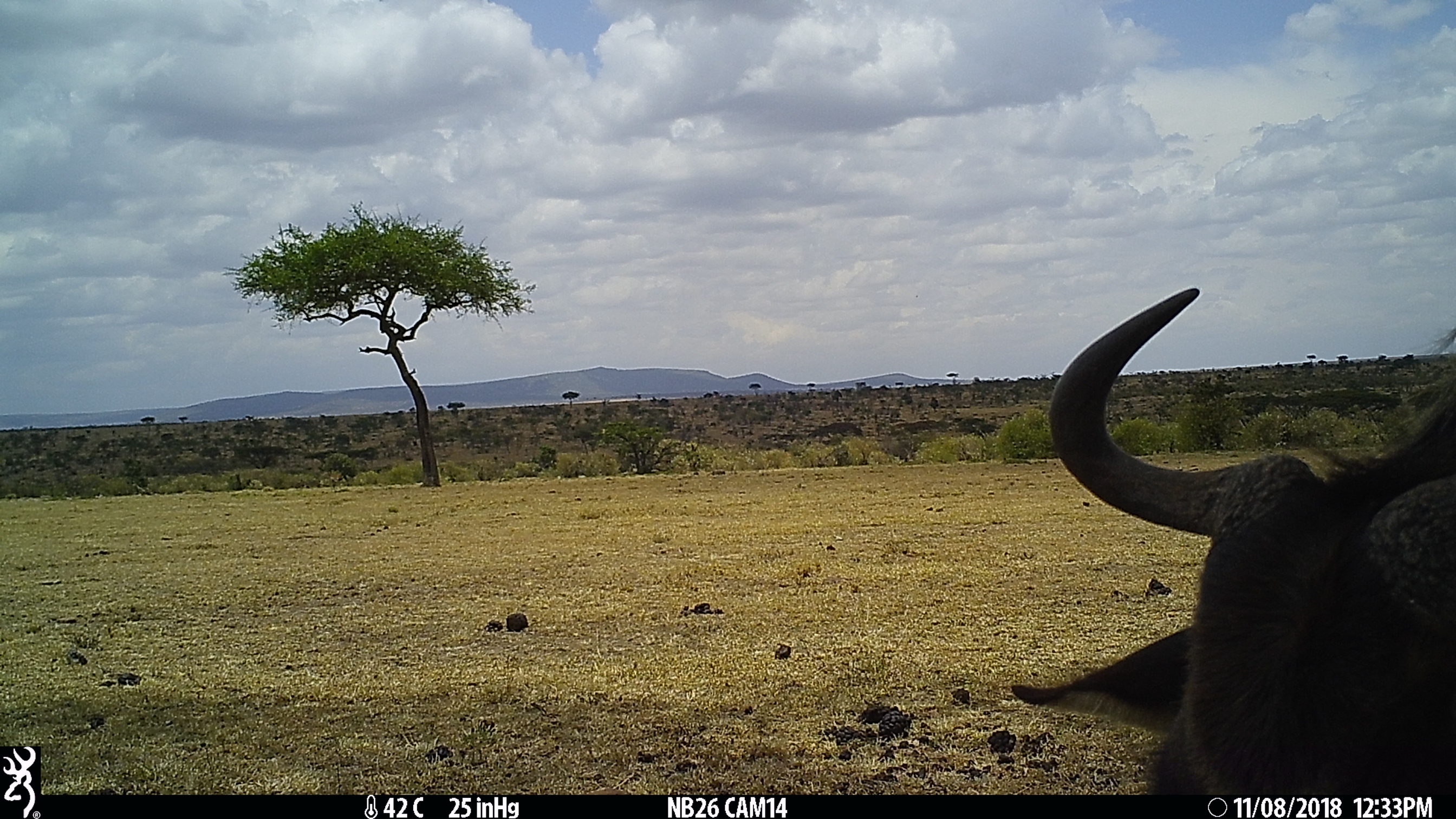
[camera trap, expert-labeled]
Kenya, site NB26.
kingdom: Animalia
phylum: Chordata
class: Mammalia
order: Artiodactyla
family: Bovidae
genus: Connochaetes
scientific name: Connochaetes taurinus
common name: blue wildebeest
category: wildebeest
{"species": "wildebeest (blue wildebeest) (Connochaetes taurinus)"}